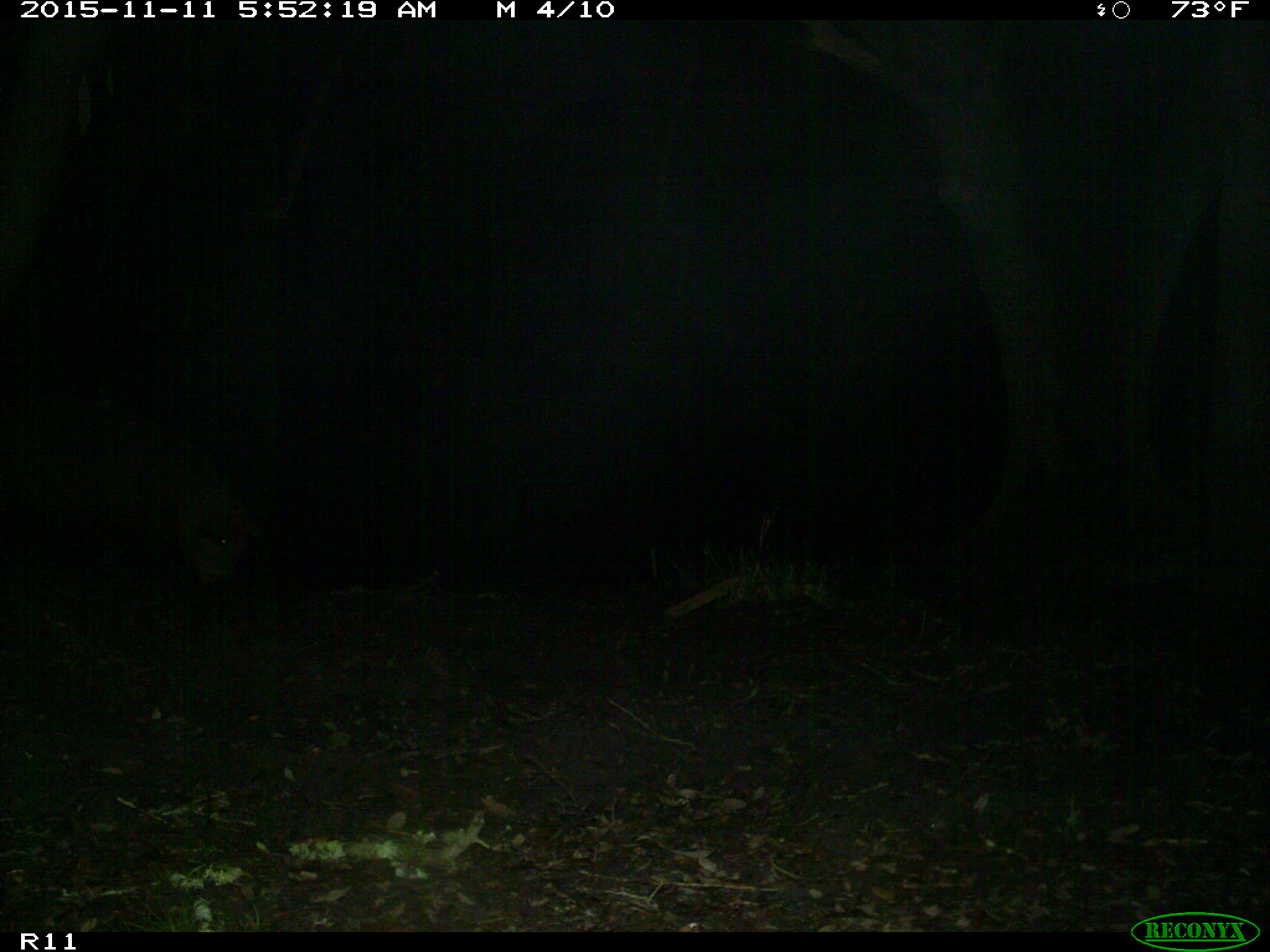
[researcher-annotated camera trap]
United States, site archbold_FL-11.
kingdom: Animalia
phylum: Chordata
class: Mammalia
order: Artiodactyla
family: Suidae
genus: Sus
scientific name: Sus scrofa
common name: wild boar